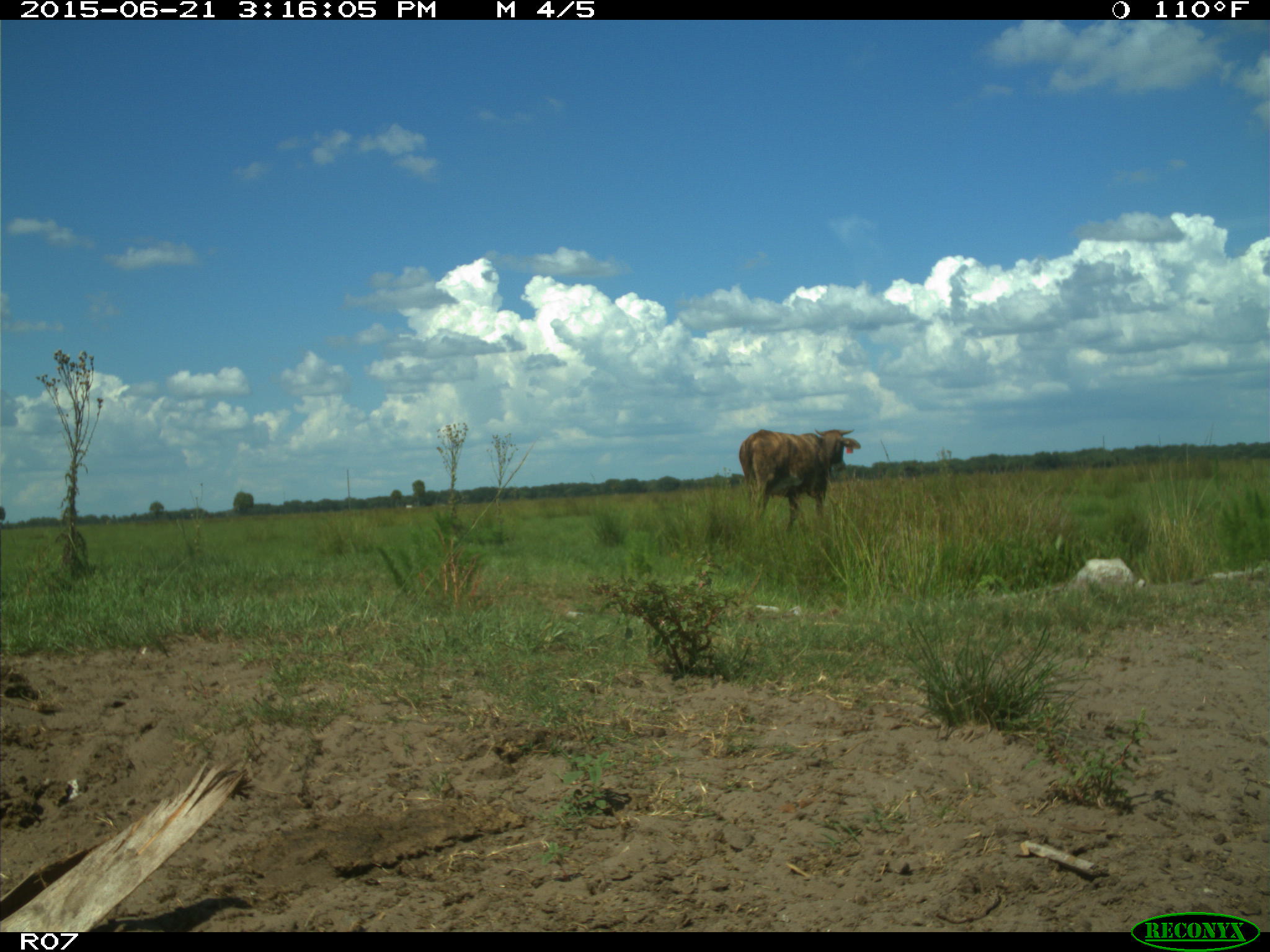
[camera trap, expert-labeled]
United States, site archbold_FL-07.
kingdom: Animalia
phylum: Chordata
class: Mammalia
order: Artiodactyla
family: Bovidae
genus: Bos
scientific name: Bos taurus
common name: domestic cow